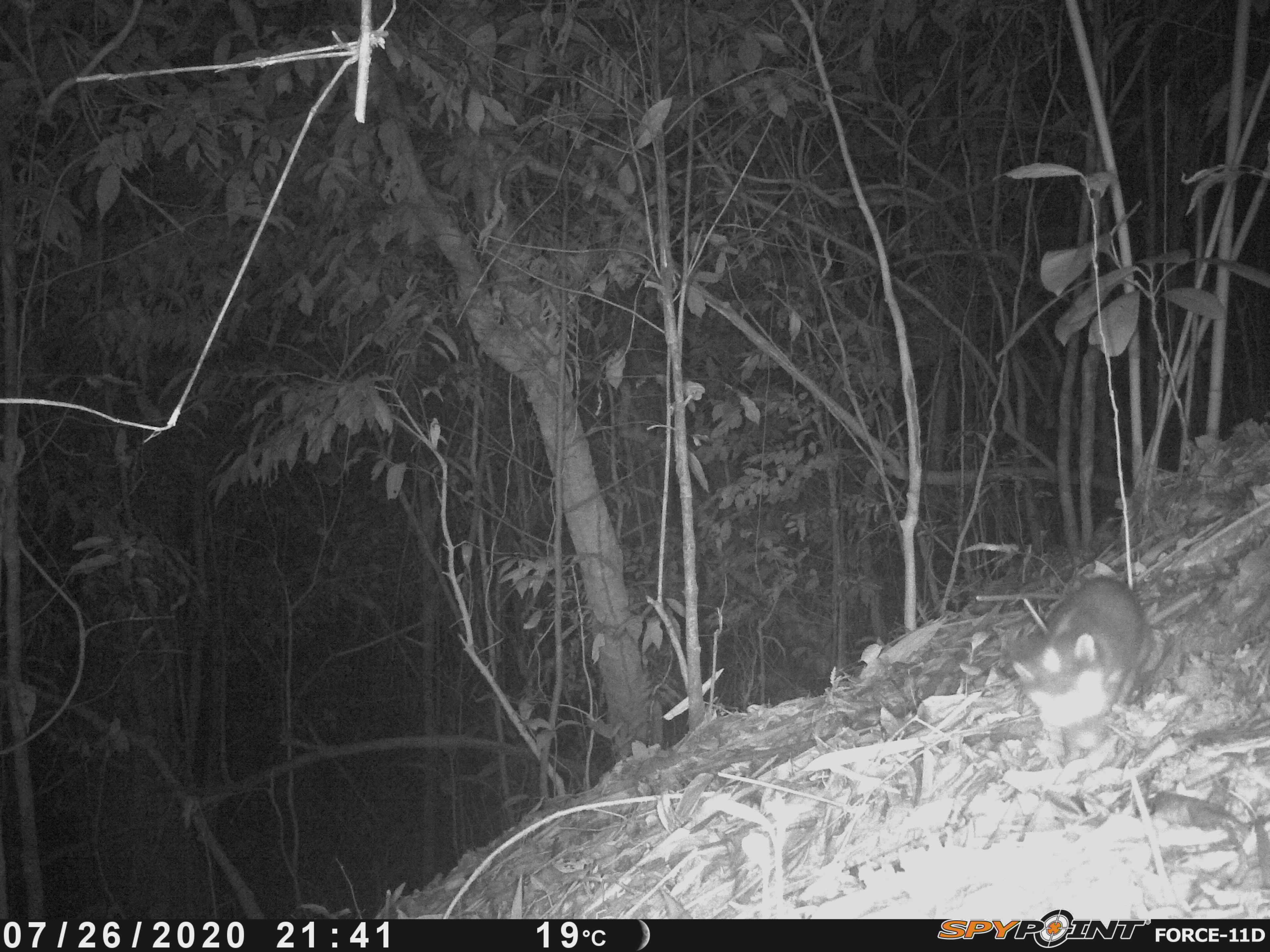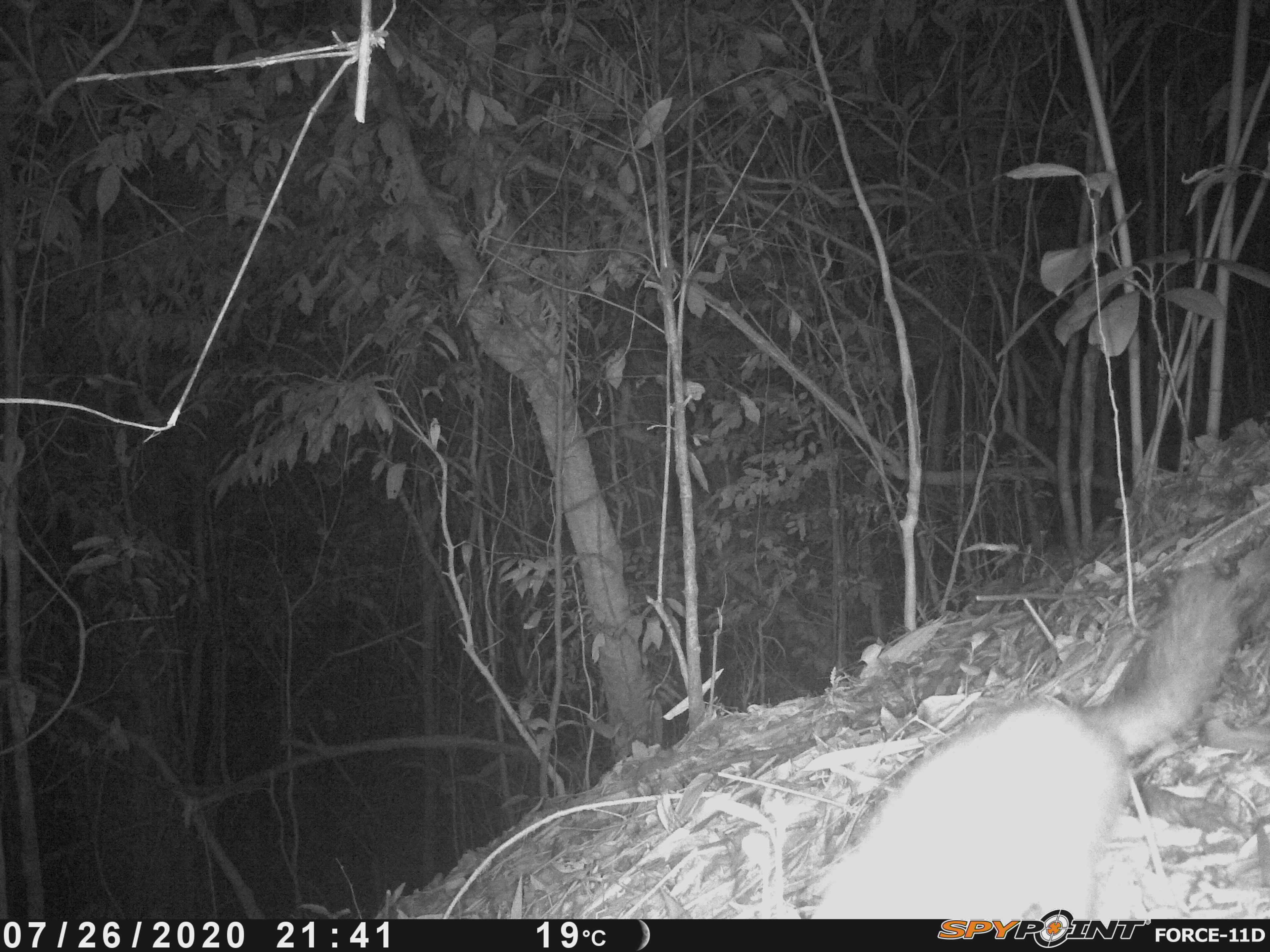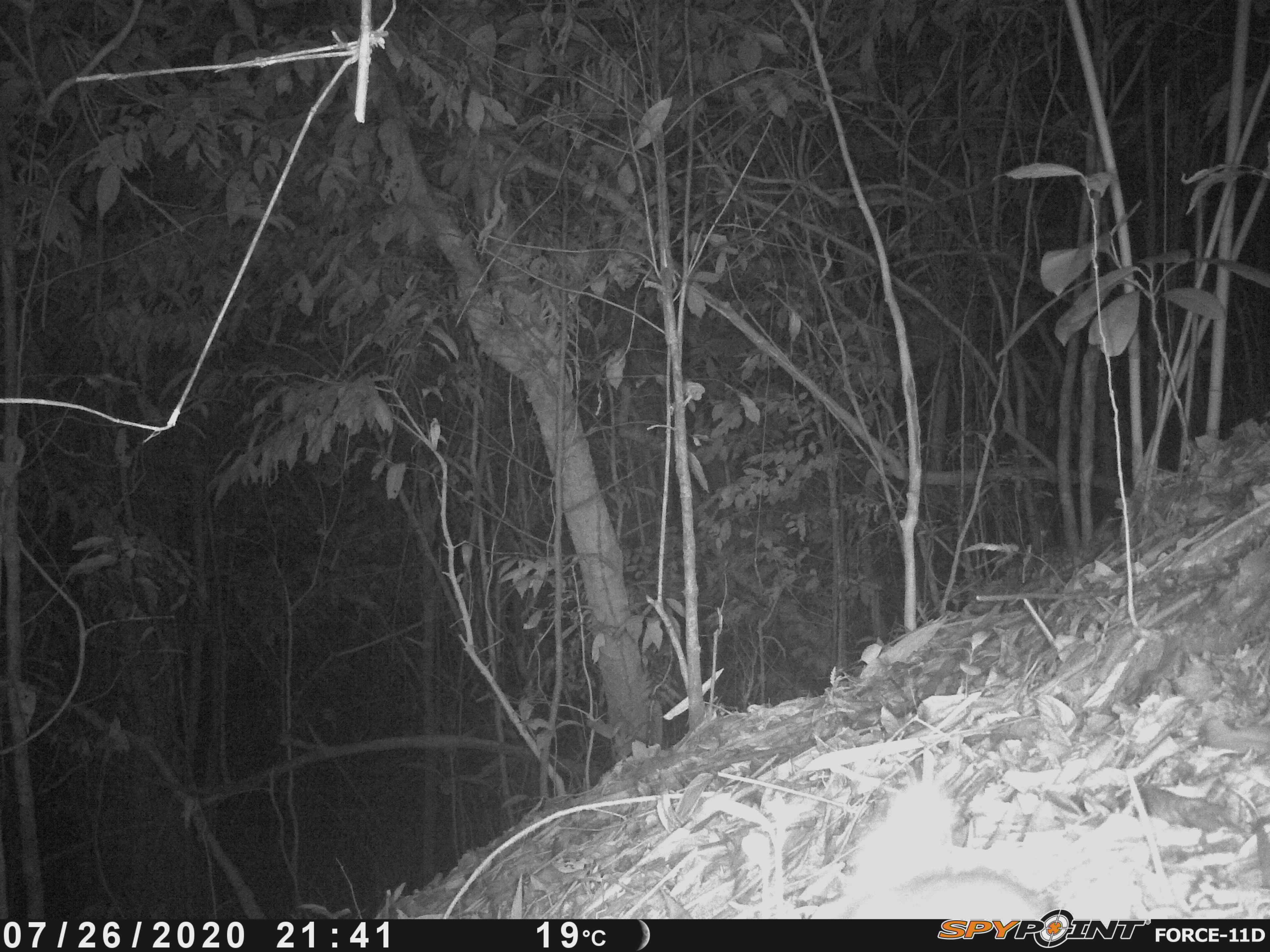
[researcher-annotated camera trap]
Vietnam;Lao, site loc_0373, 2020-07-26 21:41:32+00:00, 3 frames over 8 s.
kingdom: Animalia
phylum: Chordata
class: Mammalia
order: Carnivora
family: Mustelidae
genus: Melogale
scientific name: Melogale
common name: ferret badger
Ferret badger (Melogale). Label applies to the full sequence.